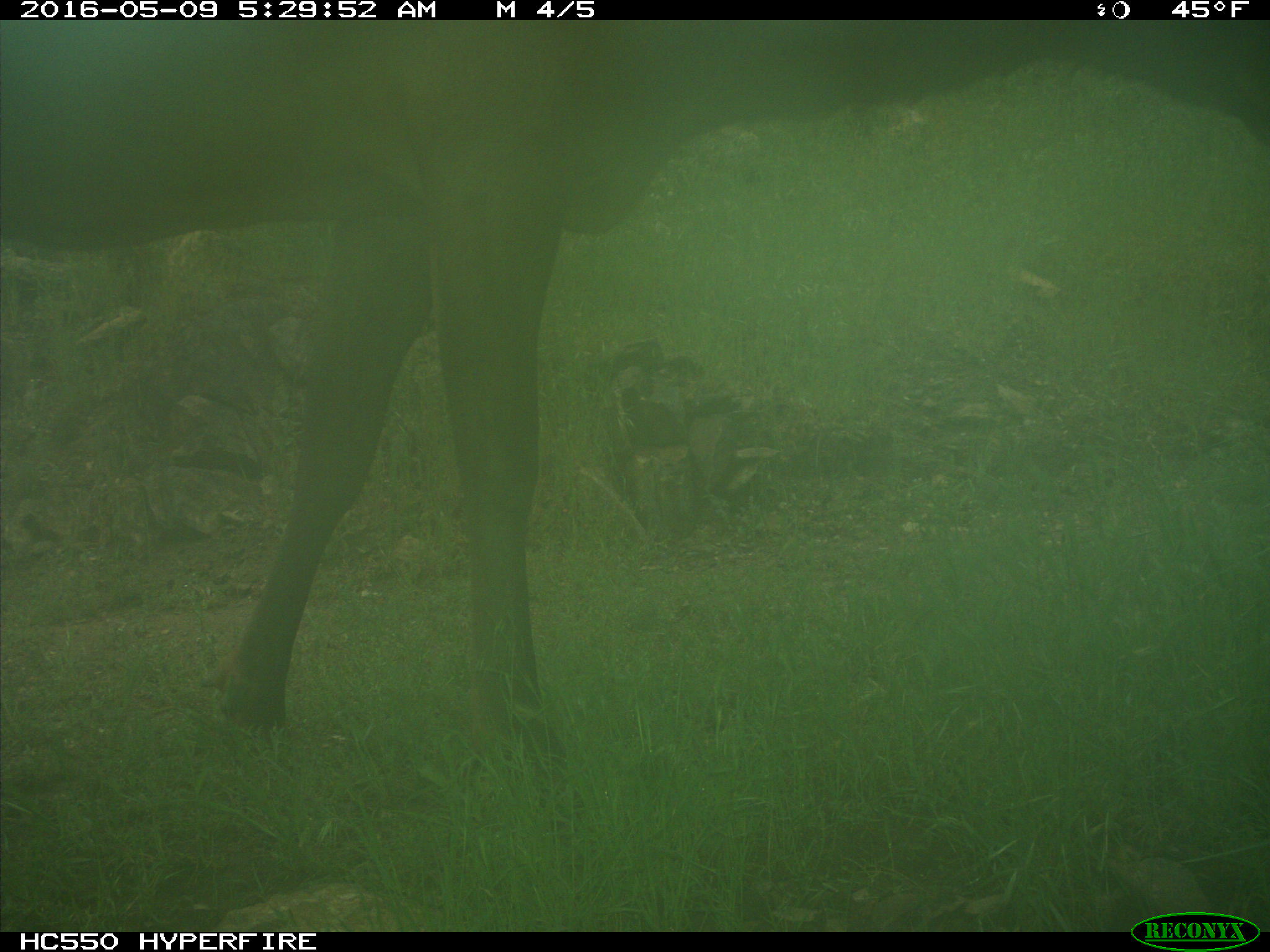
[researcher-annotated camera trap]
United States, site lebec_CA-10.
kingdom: Animalia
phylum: Chordata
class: Mammalia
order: Artiodactyla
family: Cervidae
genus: Cervus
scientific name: Cervus canadensis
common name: elk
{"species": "Cervus canadensis (elk)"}